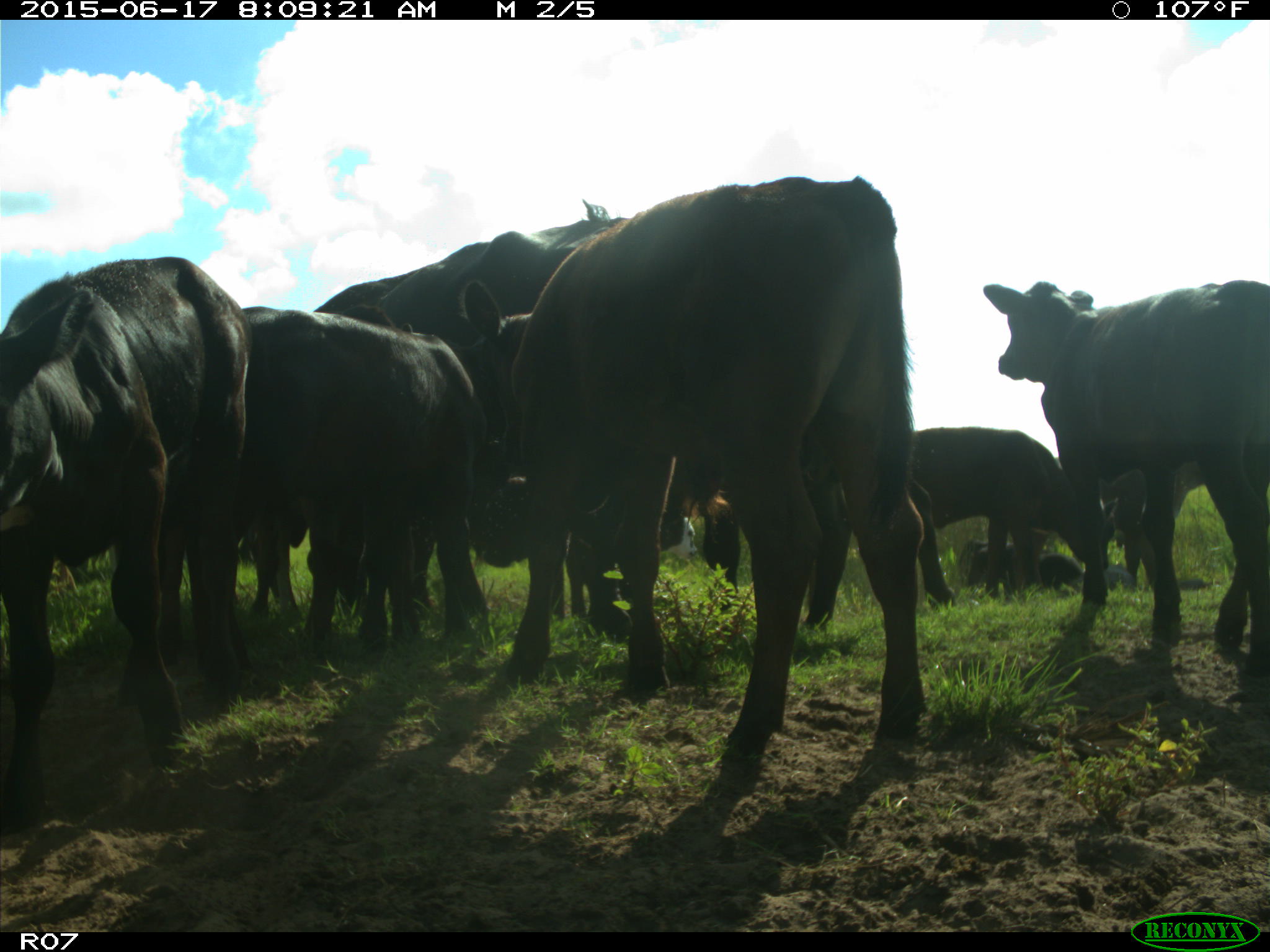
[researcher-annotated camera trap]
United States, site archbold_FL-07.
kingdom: Animalia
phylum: Chordata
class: Mammalia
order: Artiodactyla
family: Bovidae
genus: Bos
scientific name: Bos taurus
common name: domestic cow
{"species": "Bos taurus (domestic cow)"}